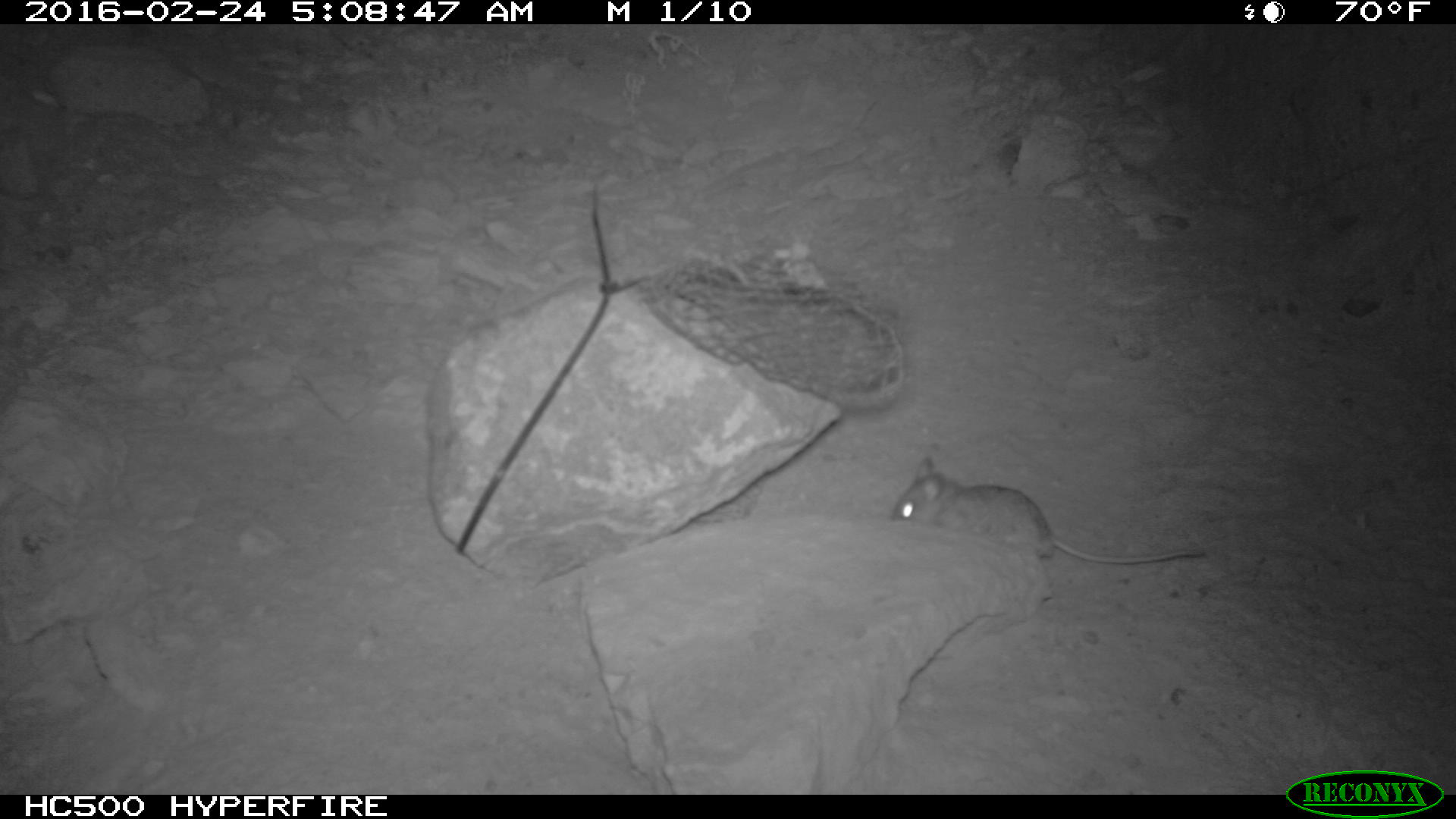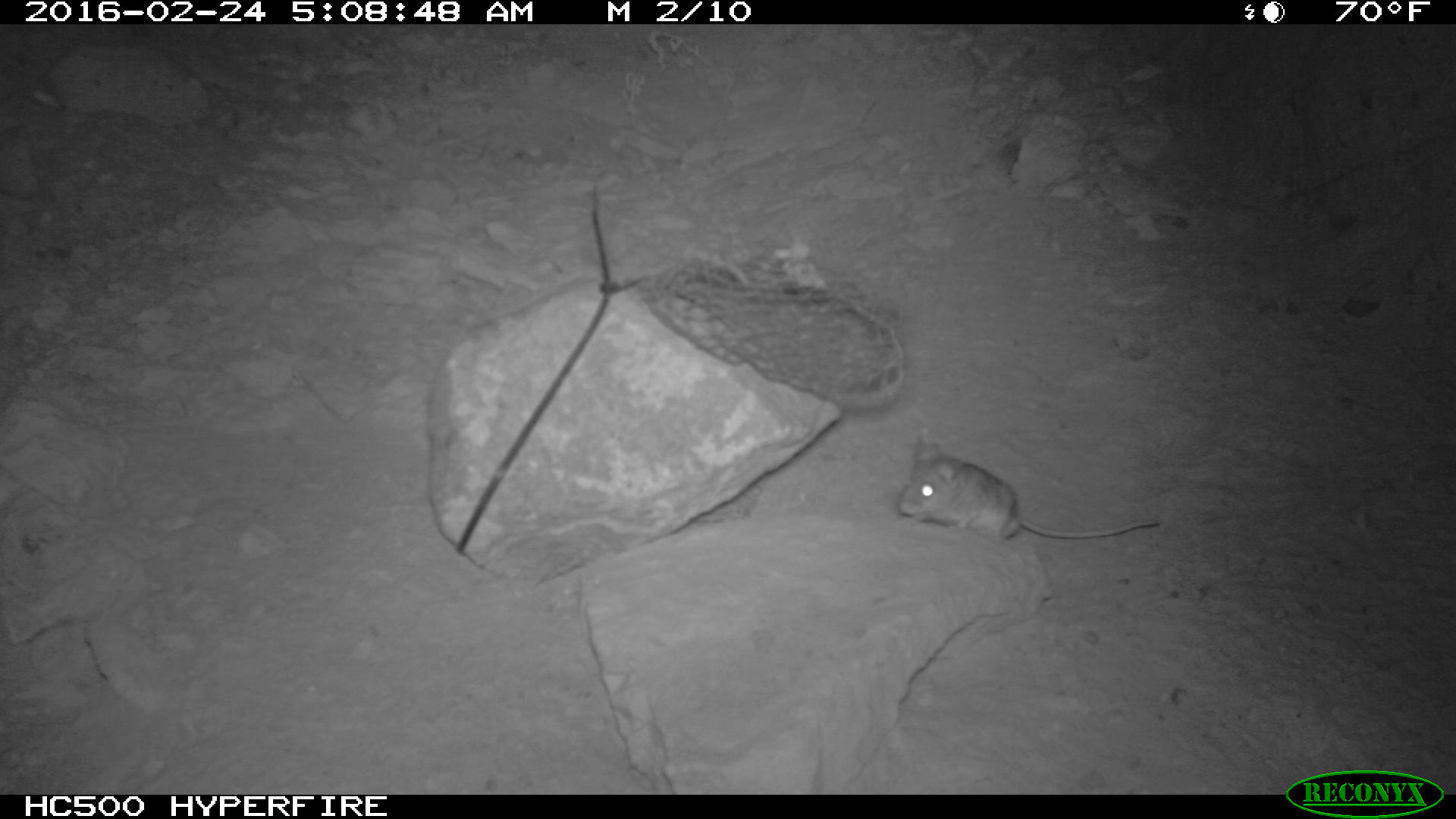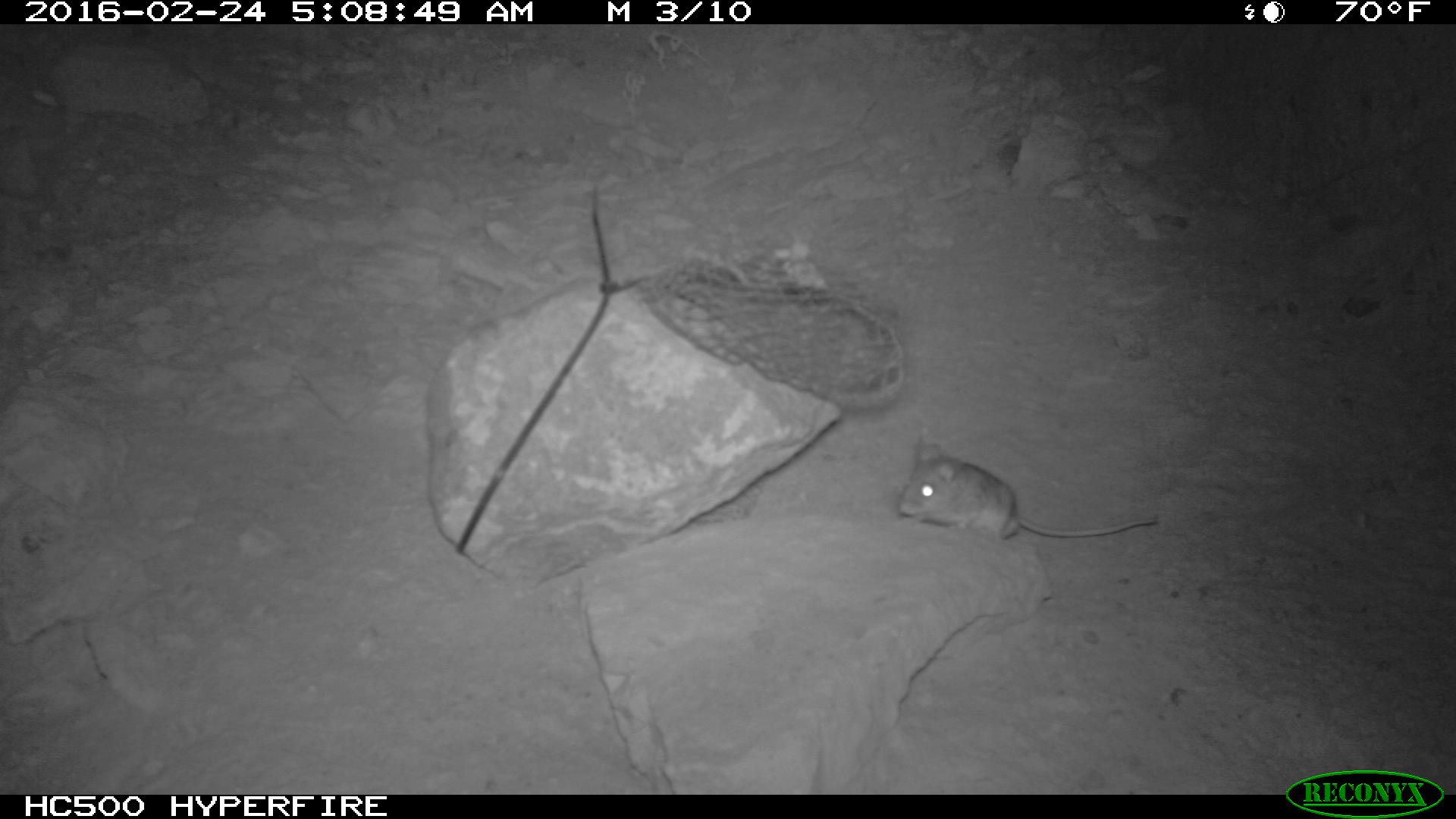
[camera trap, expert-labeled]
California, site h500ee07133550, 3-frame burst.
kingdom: Animalia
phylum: Chordata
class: Mammalia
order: Rodentia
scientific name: Rodentia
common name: rodent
Rodent (Rodentia).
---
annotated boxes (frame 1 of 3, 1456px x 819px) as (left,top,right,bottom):
rodent: (892,457,1205,563)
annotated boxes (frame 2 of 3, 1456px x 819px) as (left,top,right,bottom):
rodent: (896,429,1159,544)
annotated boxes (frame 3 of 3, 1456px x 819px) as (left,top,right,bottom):
rodent: (896,428,1159,541)